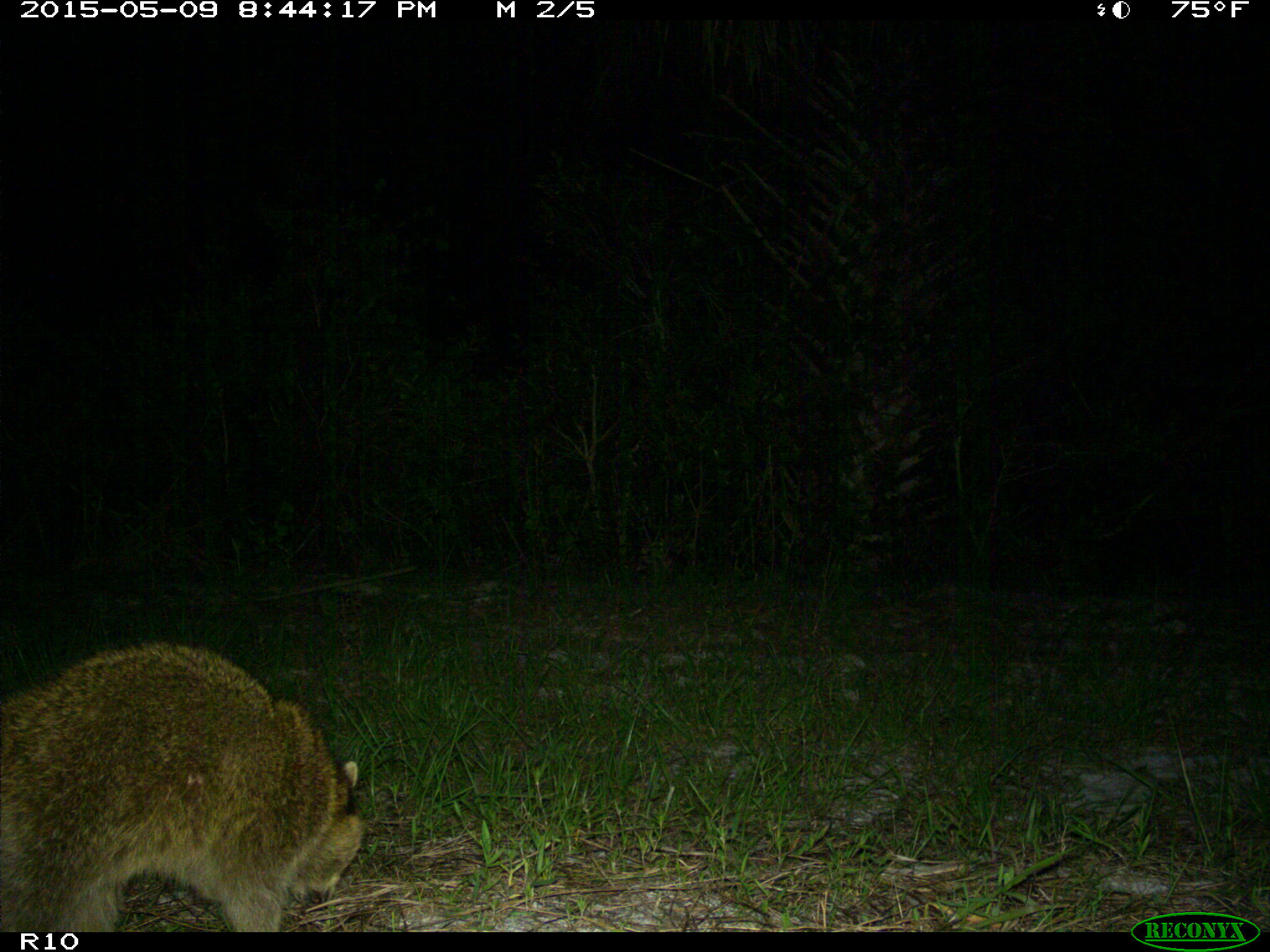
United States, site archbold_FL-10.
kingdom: Animalia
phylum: Chordata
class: Mammalia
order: Carnivora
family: Procyonidae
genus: Procyon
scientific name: Procyon lotor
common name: common raccoon